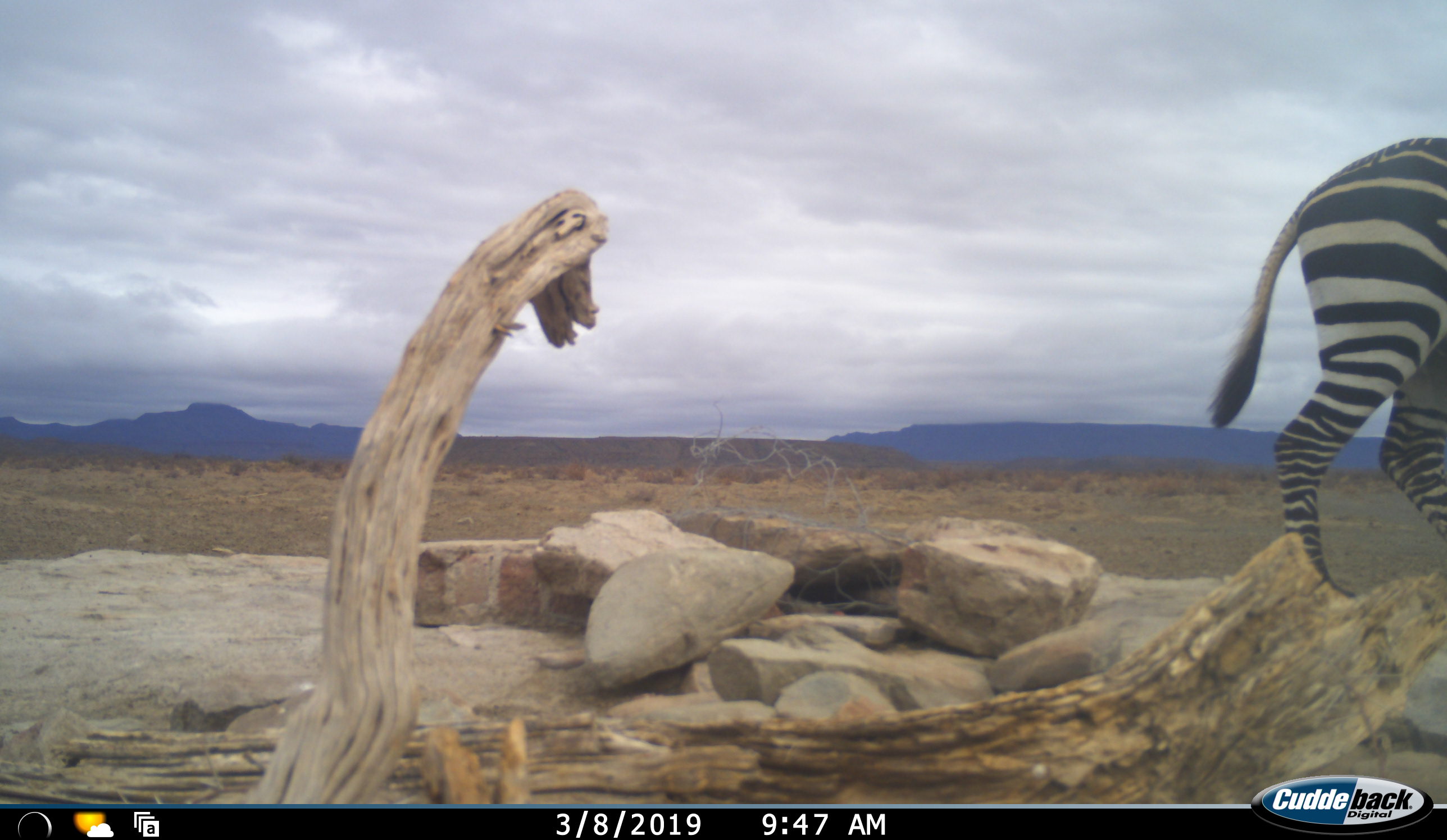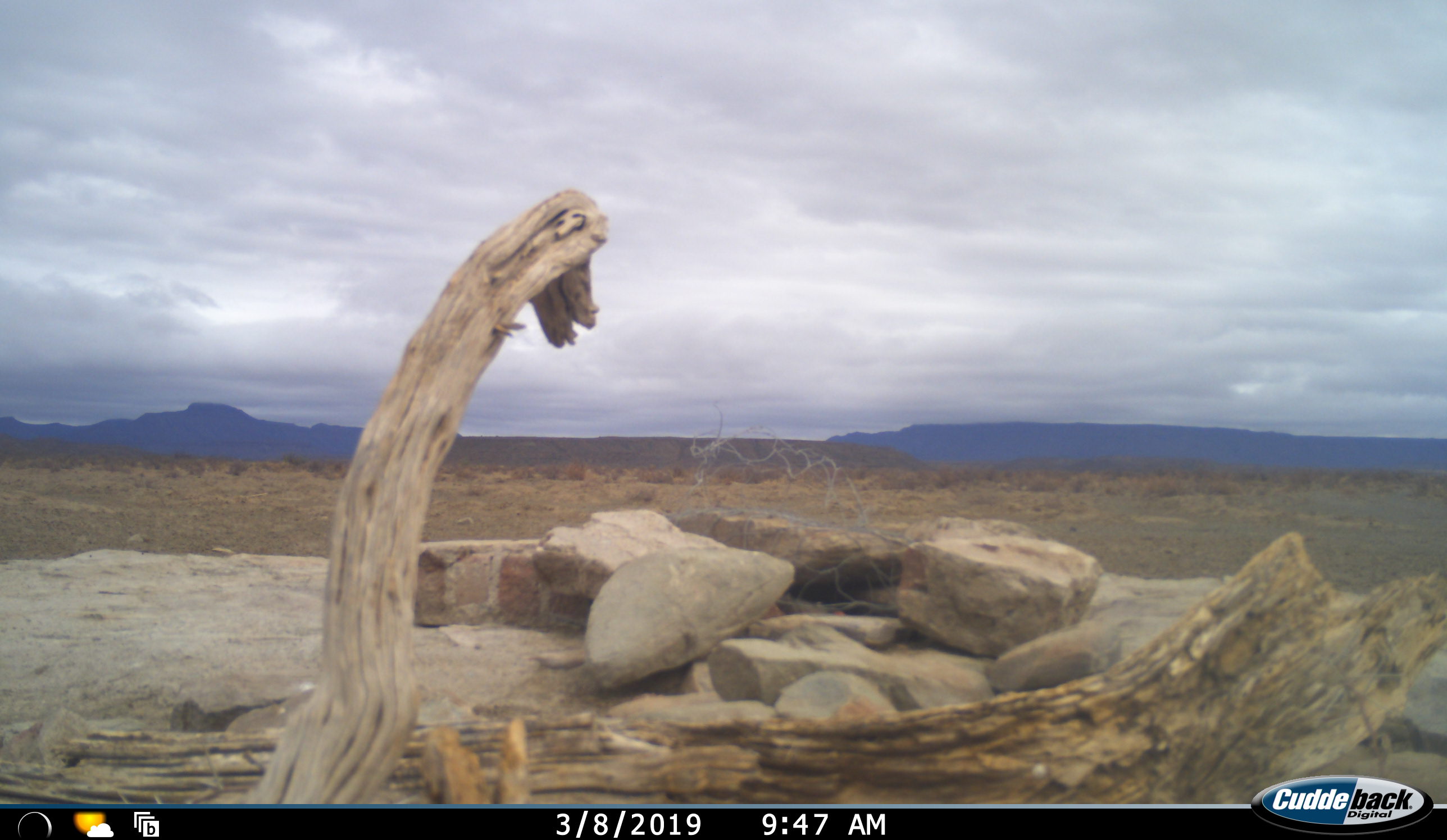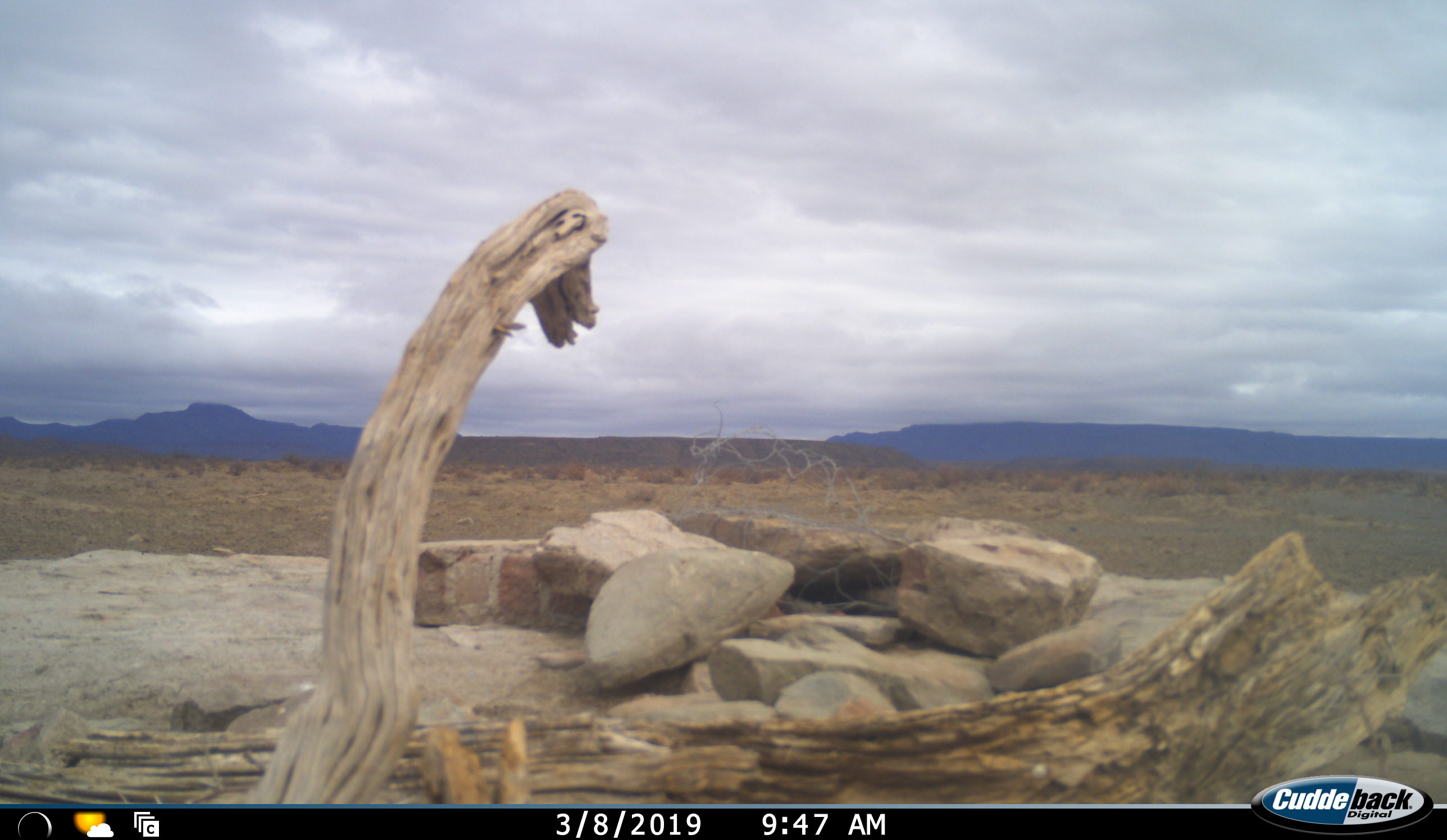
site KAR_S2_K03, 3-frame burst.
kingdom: Animalia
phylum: Chordata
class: Mammalia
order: Perissodactyla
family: Equidae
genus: Equus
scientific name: Equus zebra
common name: mountain zebra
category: zebramountain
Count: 1.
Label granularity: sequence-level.